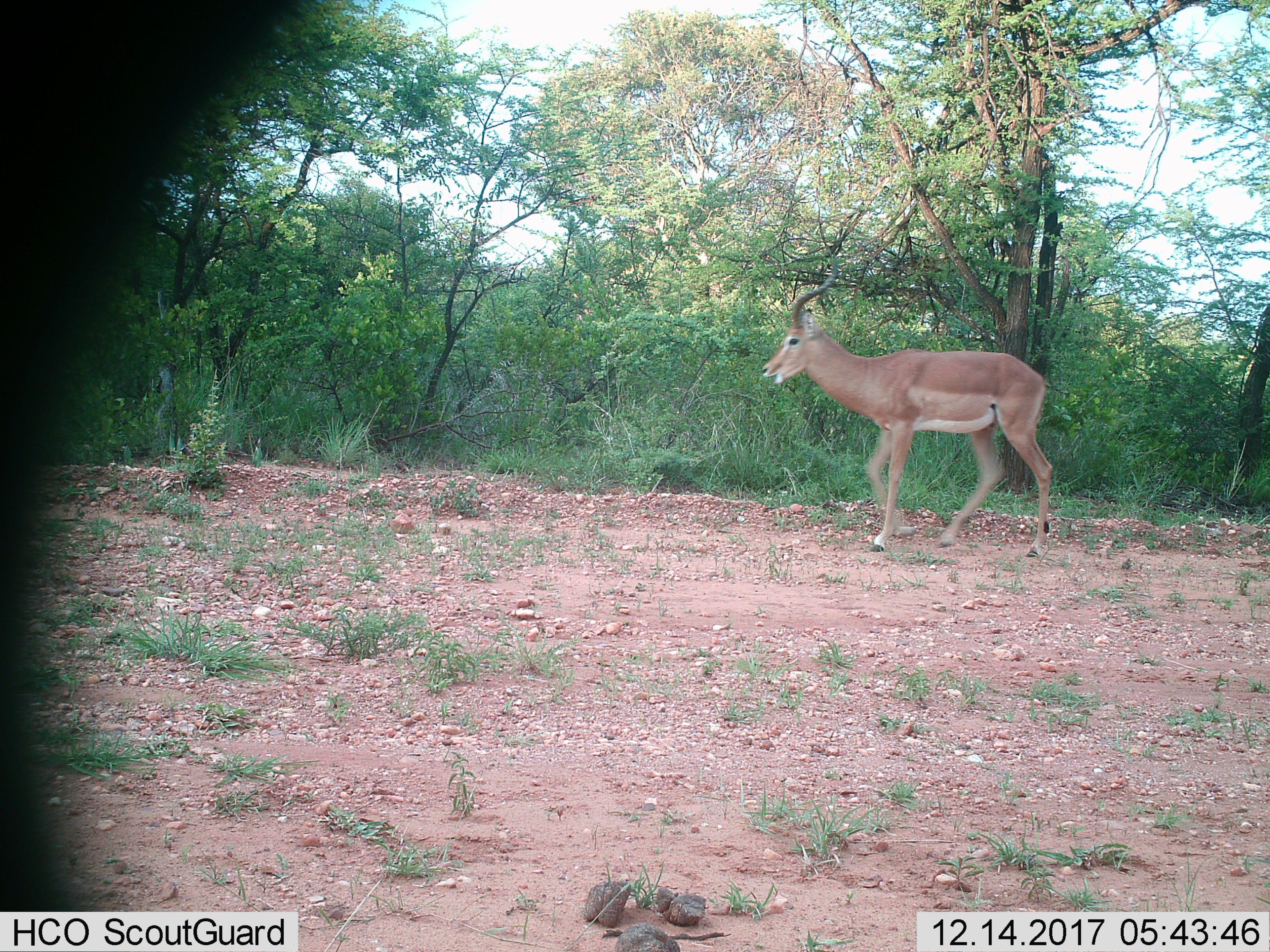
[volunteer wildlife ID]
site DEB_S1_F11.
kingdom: Animalia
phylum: Chordata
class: Mammalia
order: Artiodactyla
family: Bovidae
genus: Aepyceros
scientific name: Aepyceros melampus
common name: impala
Impala (Aepyceros melampus), count 1. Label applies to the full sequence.